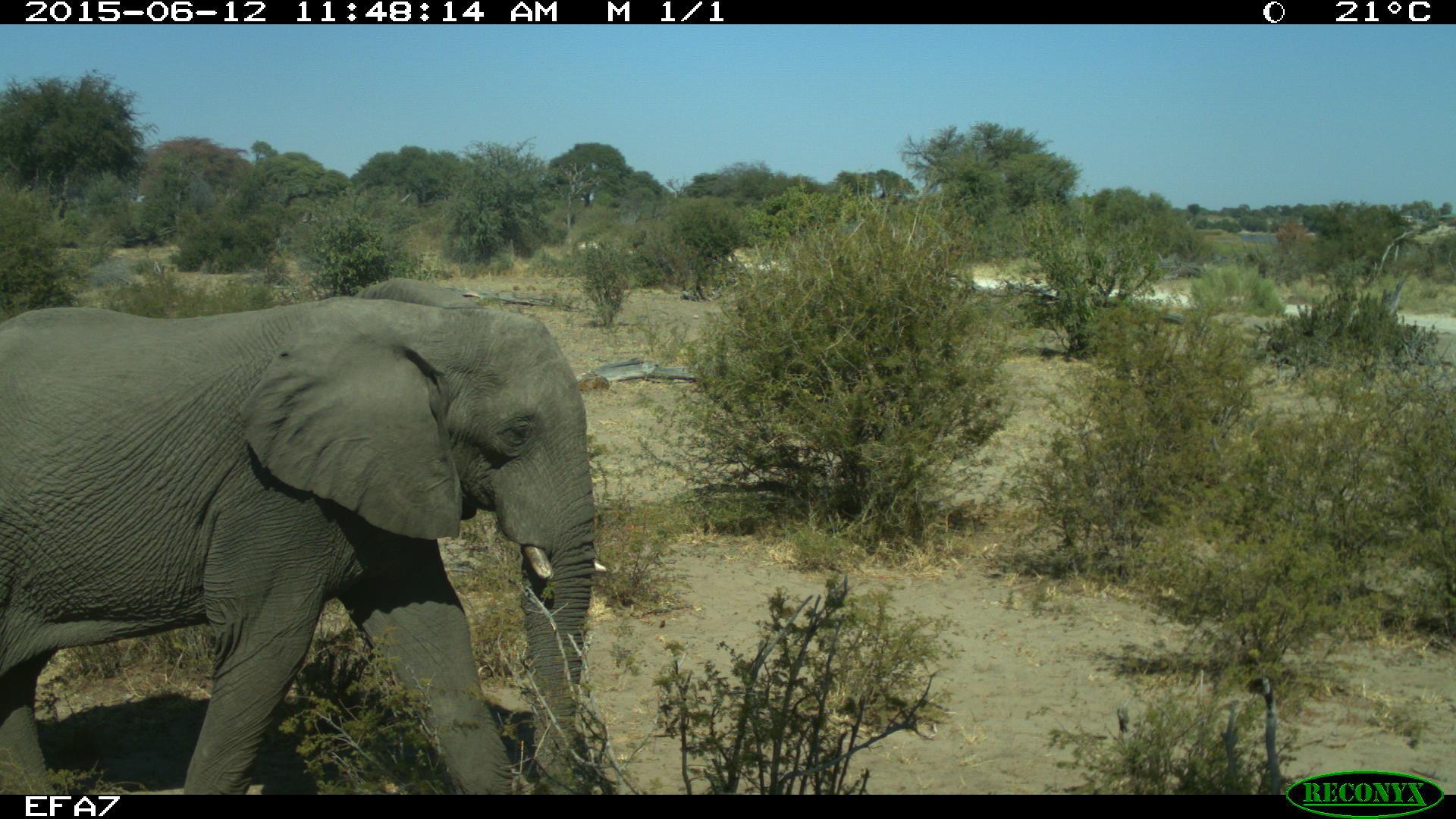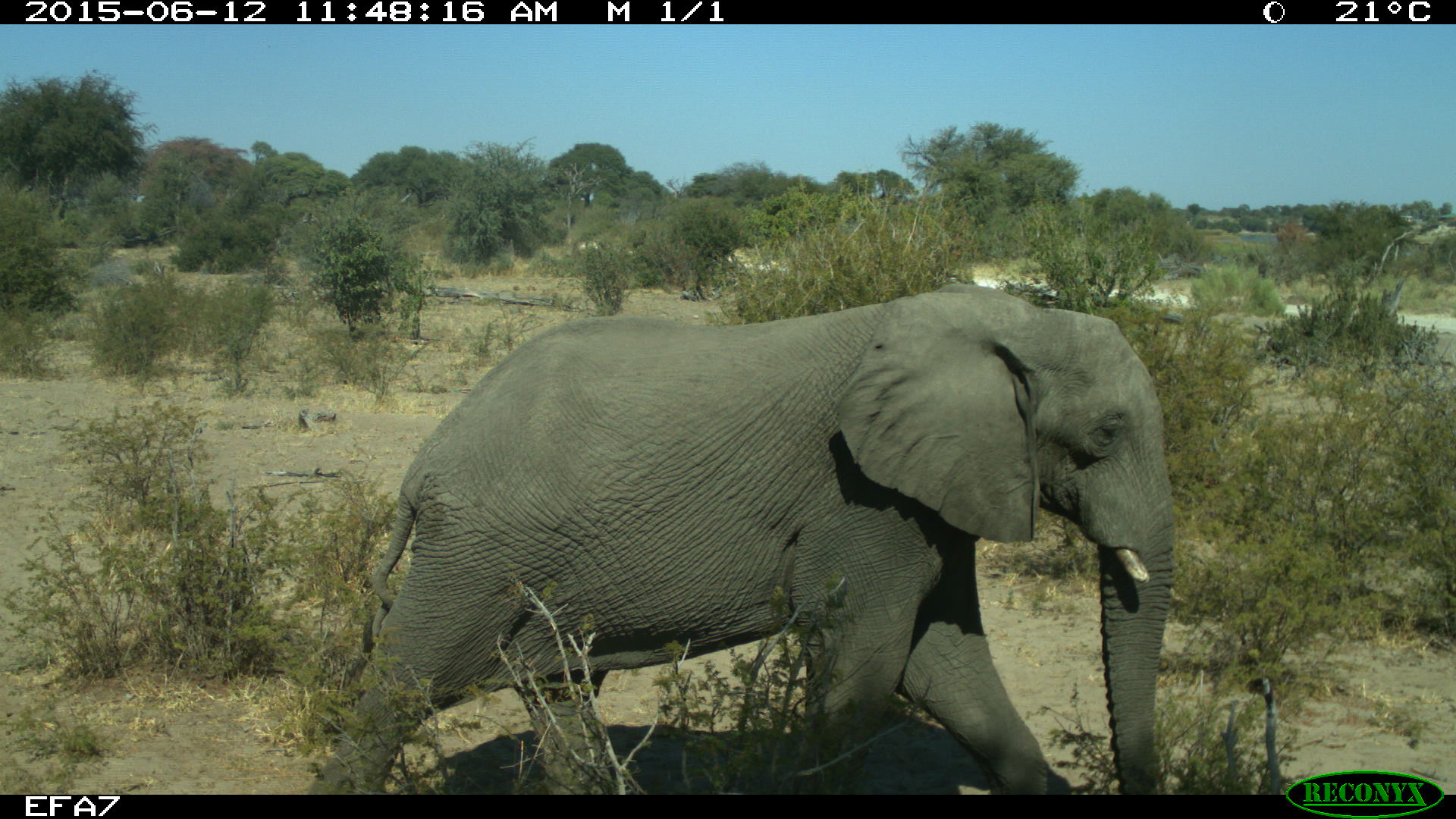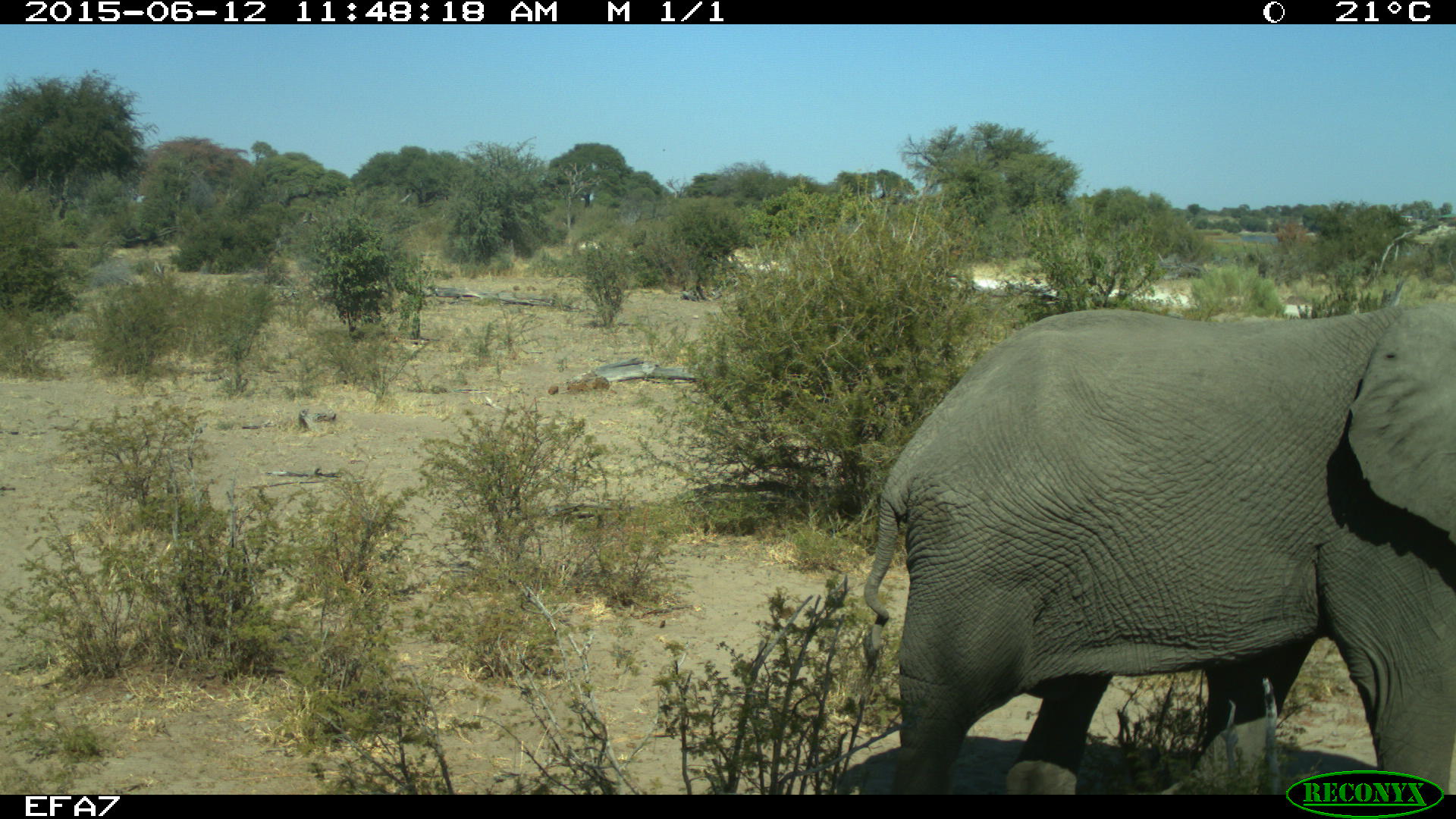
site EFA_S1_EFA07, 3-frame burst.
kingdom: Animalia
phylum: Chordata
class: Mammalia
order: Proboscidea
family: Elephantidae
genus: Loxodonta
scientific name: Loxodonta africana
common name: african bush elephant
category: elephant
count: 1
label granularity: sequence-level